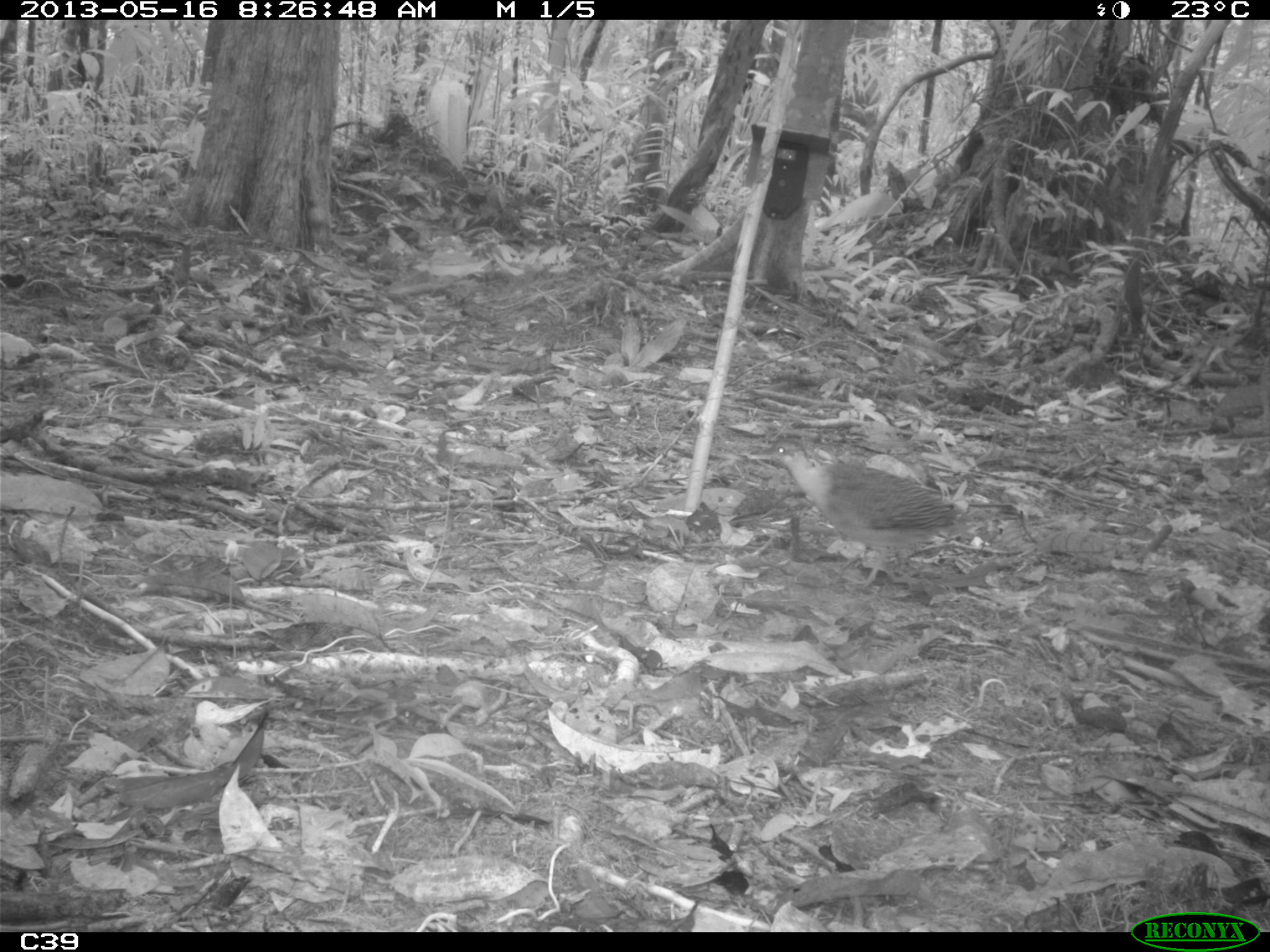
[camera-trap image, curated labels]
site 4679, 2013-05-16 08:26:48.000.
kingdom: Animalia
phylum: Chordata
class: Aves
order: Tinamiformes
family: Tinamidae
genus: Crypturellus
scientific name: Crypturellus variegatus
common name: variegated tinamou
Crypturellus variegatus (variegated tinamou), count 2, age adult.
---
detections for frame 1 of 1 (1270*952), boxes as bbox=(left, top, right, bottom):
crypturellus variegatus: bbox=(745, 436, 973, 590)